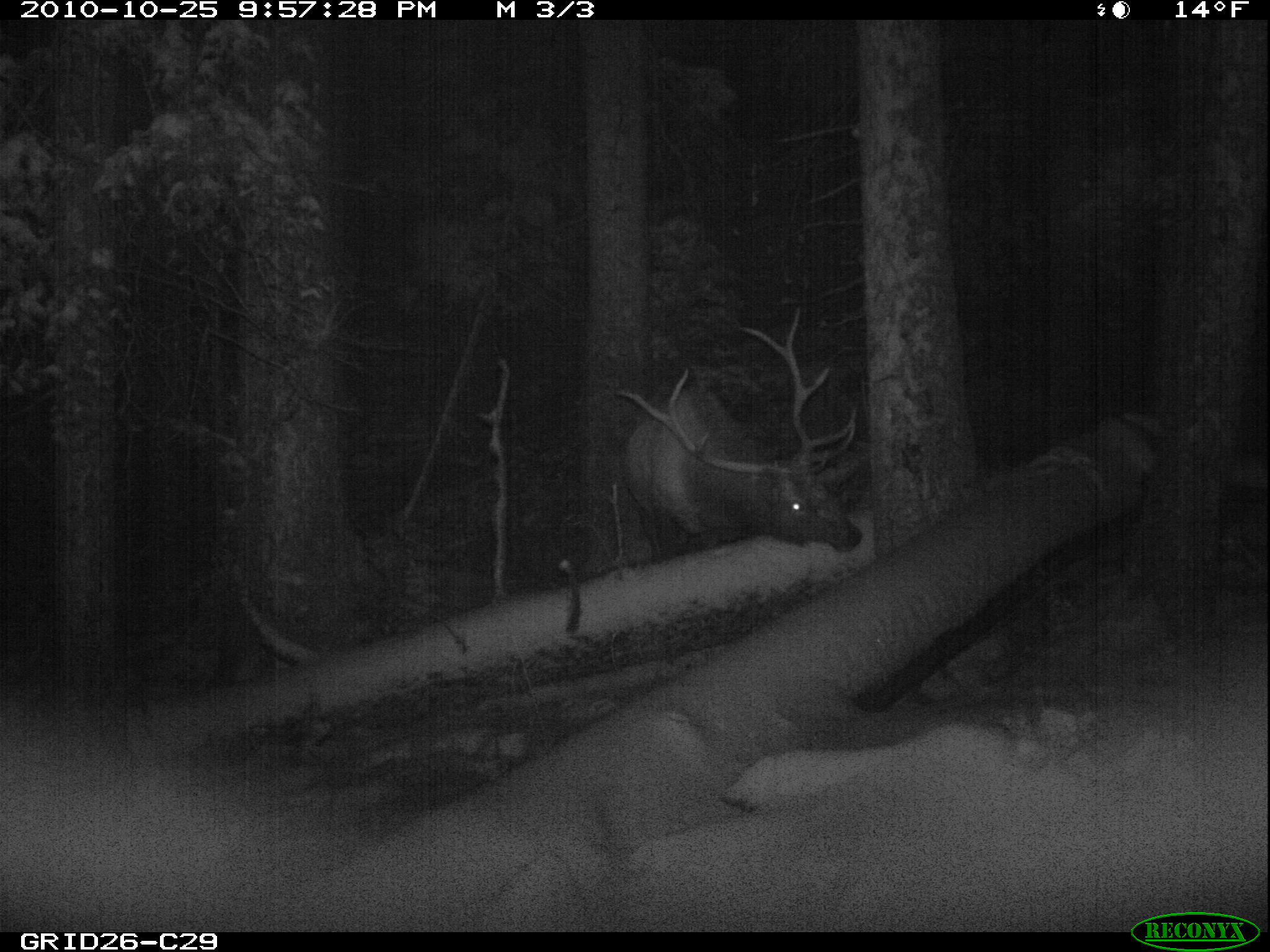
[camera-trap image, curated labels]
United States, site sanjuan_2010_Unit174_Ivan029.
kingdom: Animalia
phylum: Chordata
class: Mammalia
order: Artiodactyla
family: Cervidae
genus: Cervus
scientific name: Cervus elaphus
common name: red deer